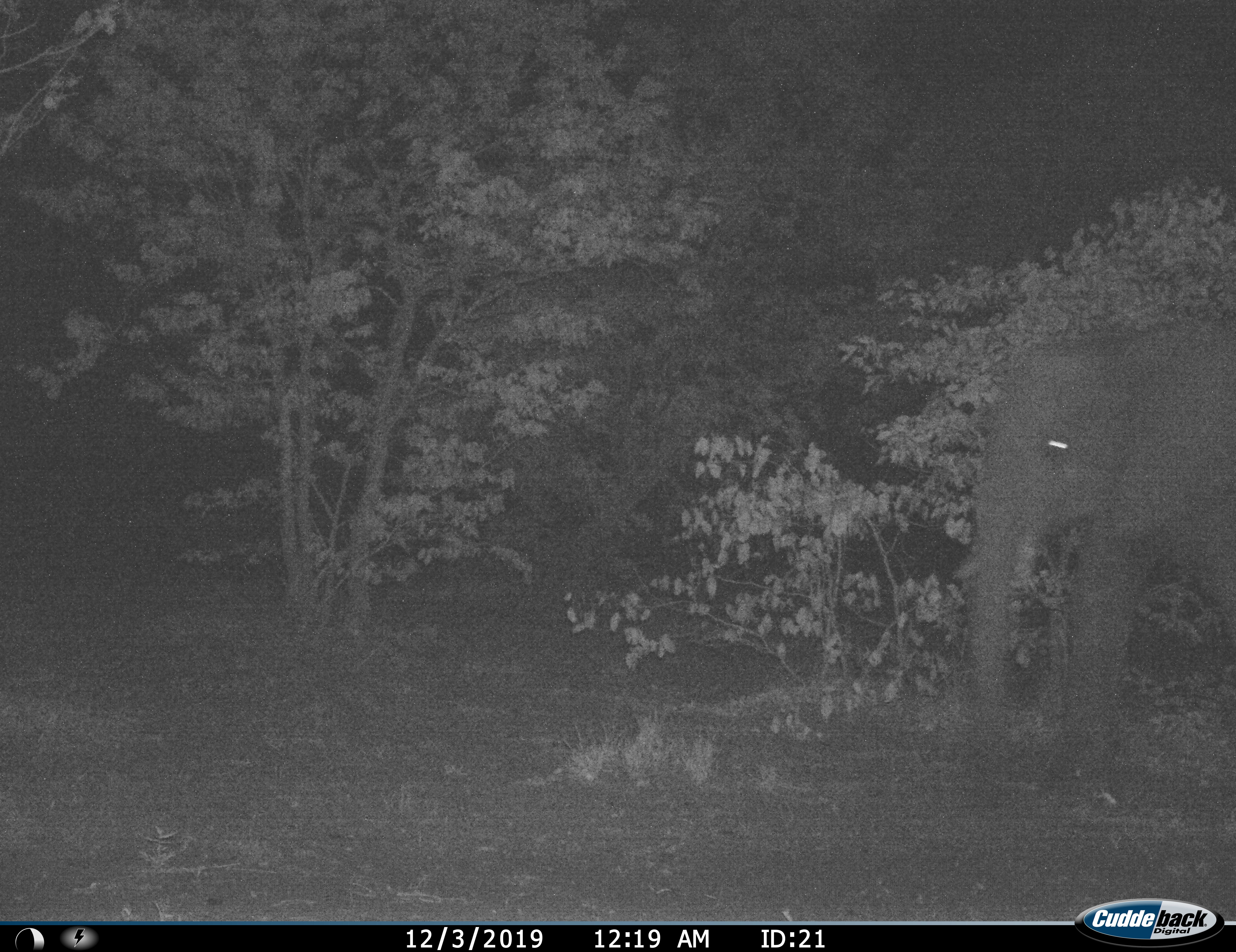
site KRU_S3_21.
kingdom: Animalia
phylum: Chordata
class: Mammalia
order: Proboscidea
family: Elephantidae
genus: Loxodonta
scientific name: Loxodonta africana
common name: african bush elephant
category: elephant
Elephant (african bush elephant) (Loxodonta africana), count 1. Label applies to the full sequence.